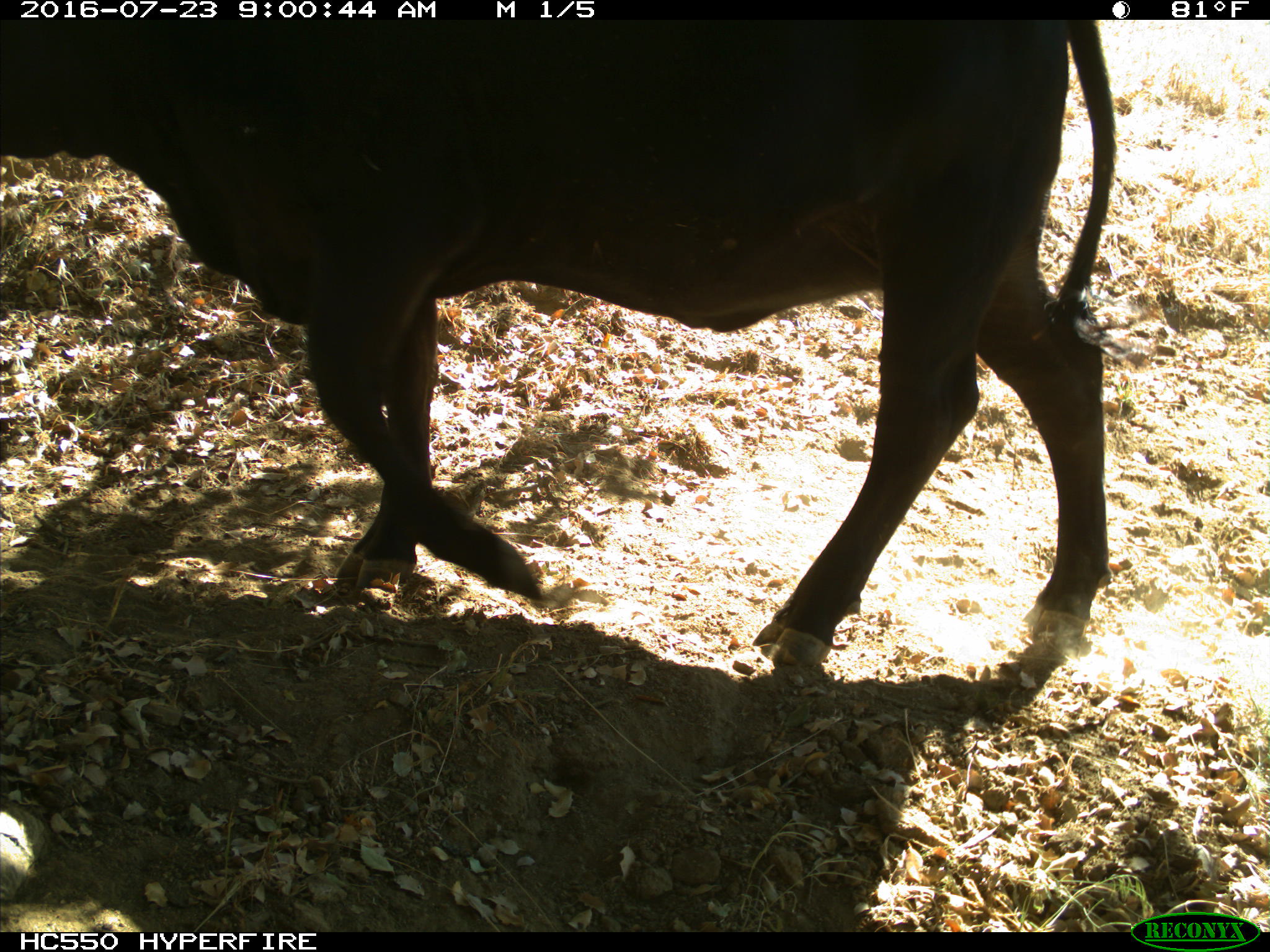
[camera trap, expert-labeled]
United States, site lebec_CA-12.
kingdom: Animalia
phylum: Chordata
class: Mammalia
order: Artiodactyla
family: Bovidae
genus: Bos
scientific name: Bos taurus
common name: domestic cow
Bos taurus (domestic cow).